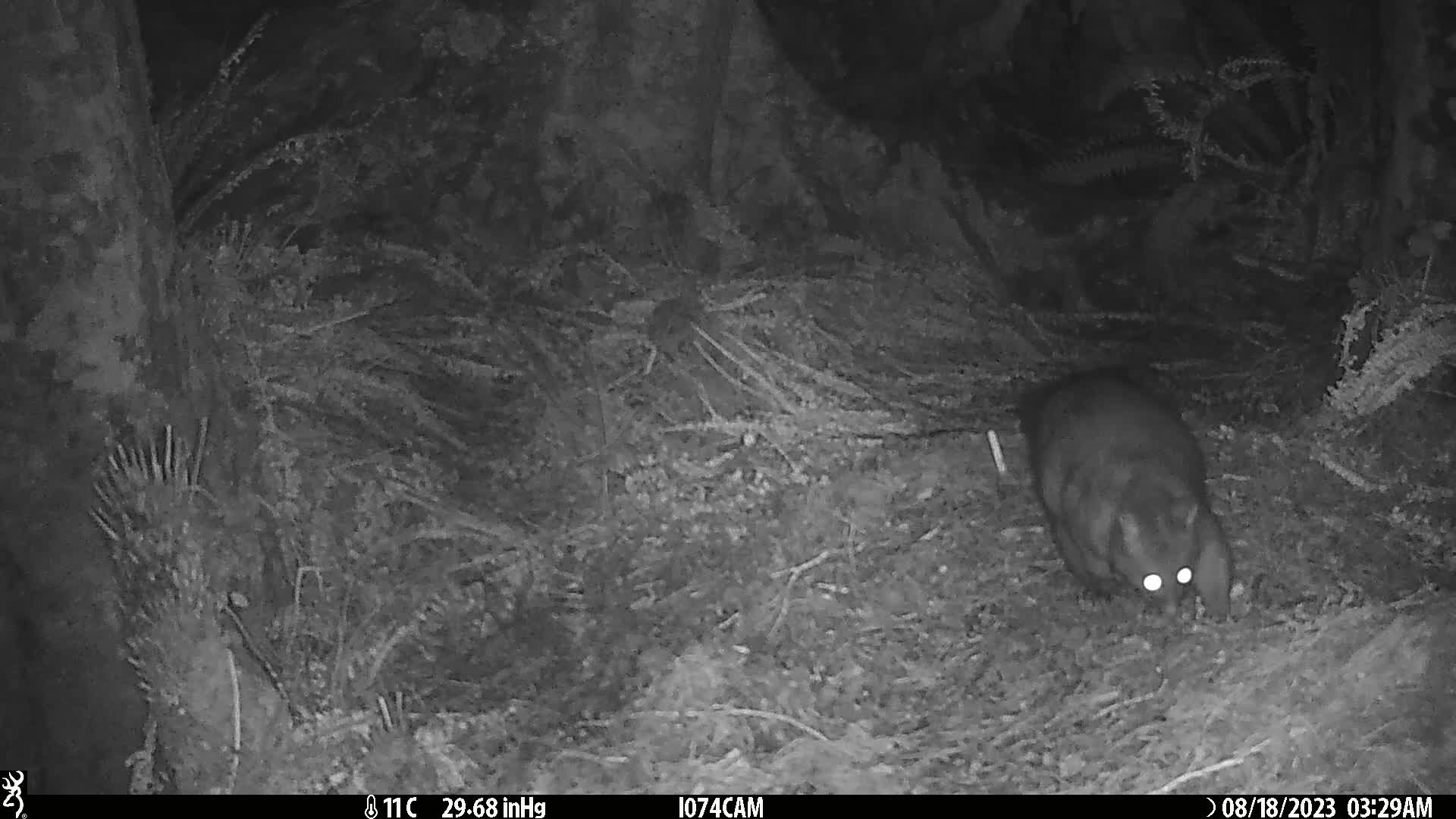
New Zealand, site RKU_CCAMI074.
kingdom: Animalia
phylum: Chordata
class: Mammalia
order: Diprotodontia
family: Phalangeridae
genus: Trichosurus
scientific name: Trichosurus vulpecula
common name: common brushtail possum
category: possum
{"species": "possum (common brushtail possum) (Trichosurus vulpecula)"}